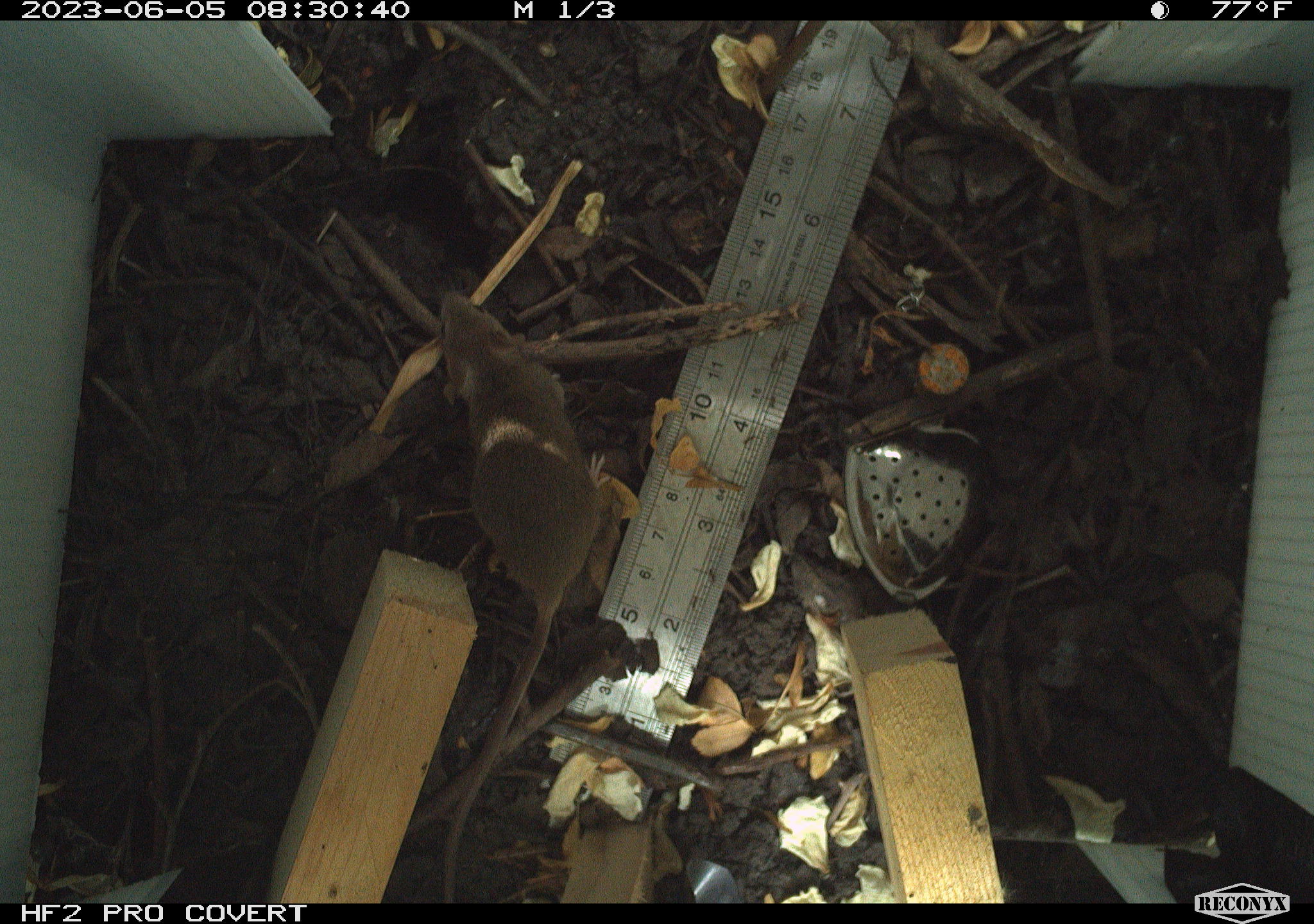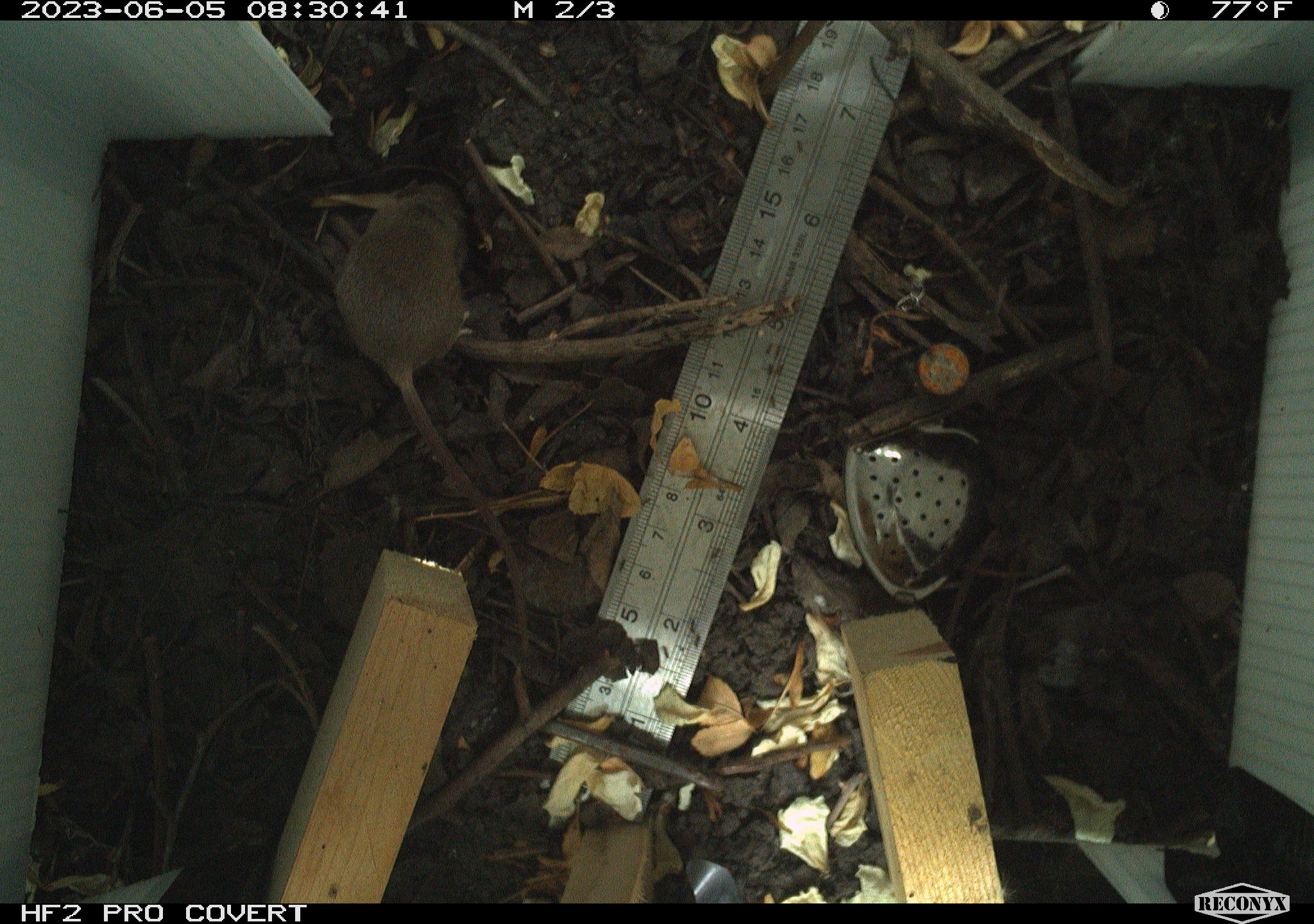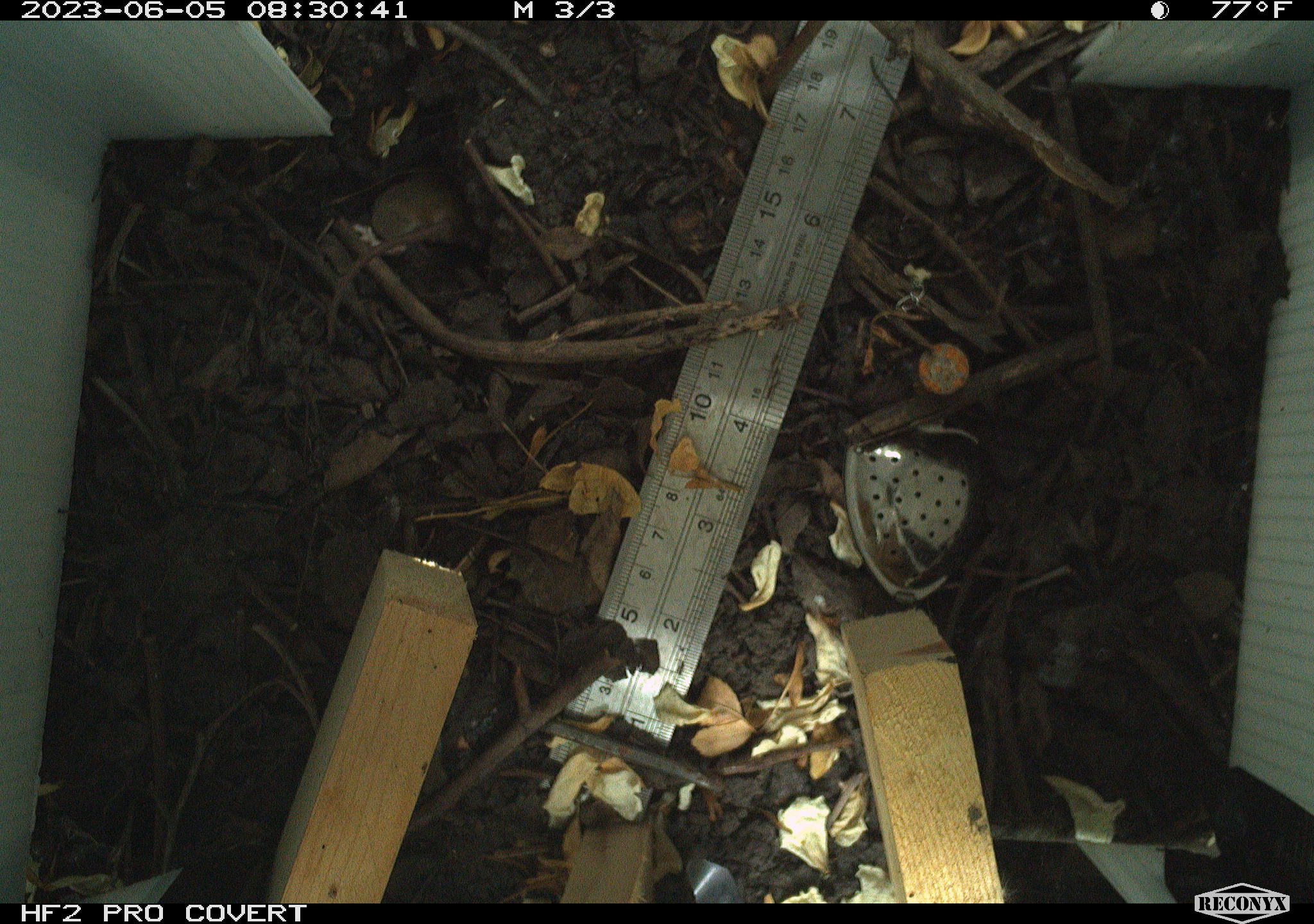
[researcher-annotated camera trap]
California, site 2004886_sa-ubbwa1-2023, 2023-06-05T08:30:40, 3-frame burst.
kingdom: Animalia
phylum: Chordata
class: Mammalia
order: Rodentia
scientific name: Rodentia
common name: mouse species